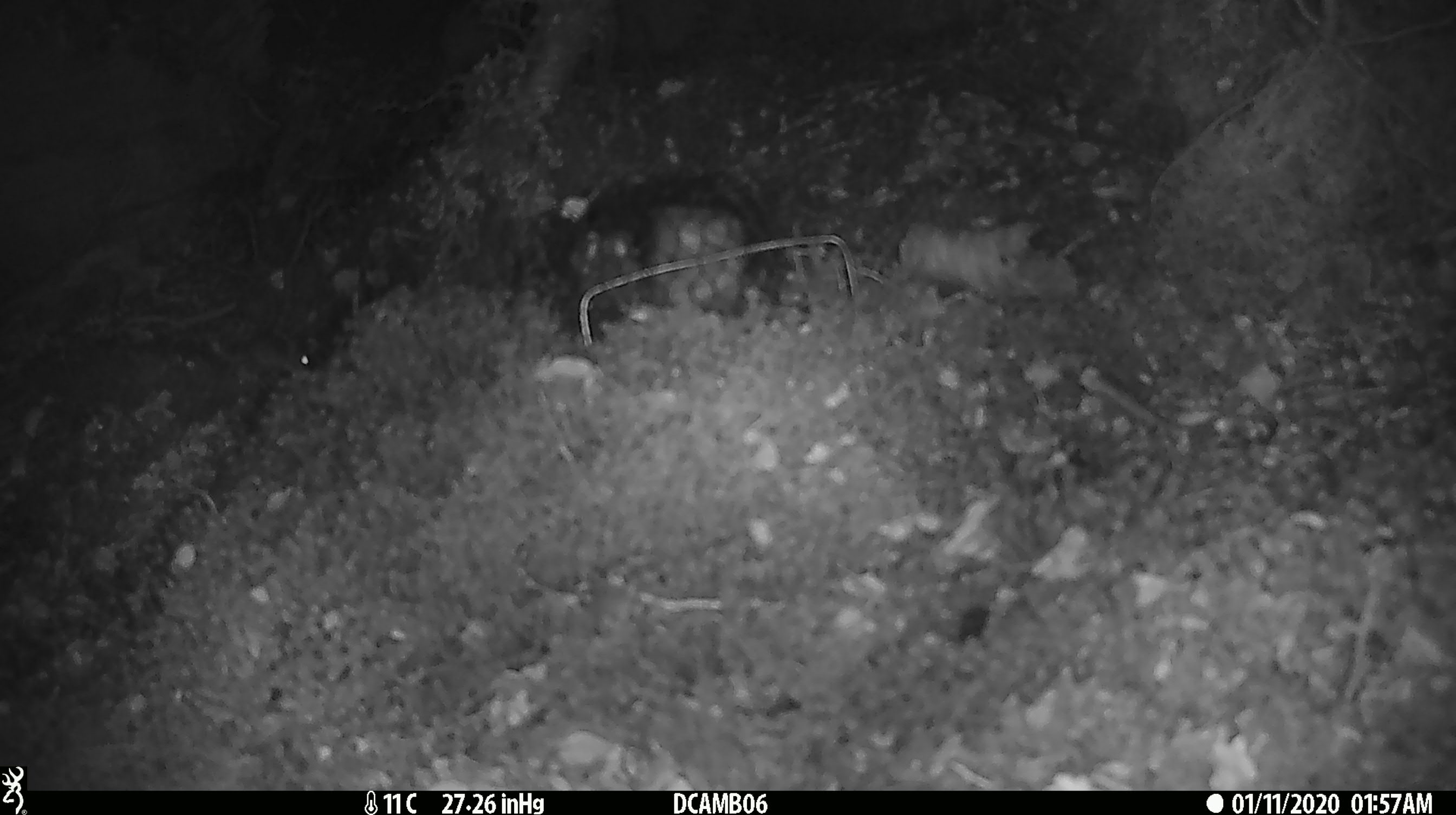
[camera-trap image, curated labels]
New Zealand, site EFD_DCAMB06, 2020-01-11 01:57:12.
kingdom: Animalia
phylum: Chordata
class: Mammalia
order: Rodentia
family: Muridae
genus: Mus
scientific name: Mus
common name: mouse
Mouse (Mus).